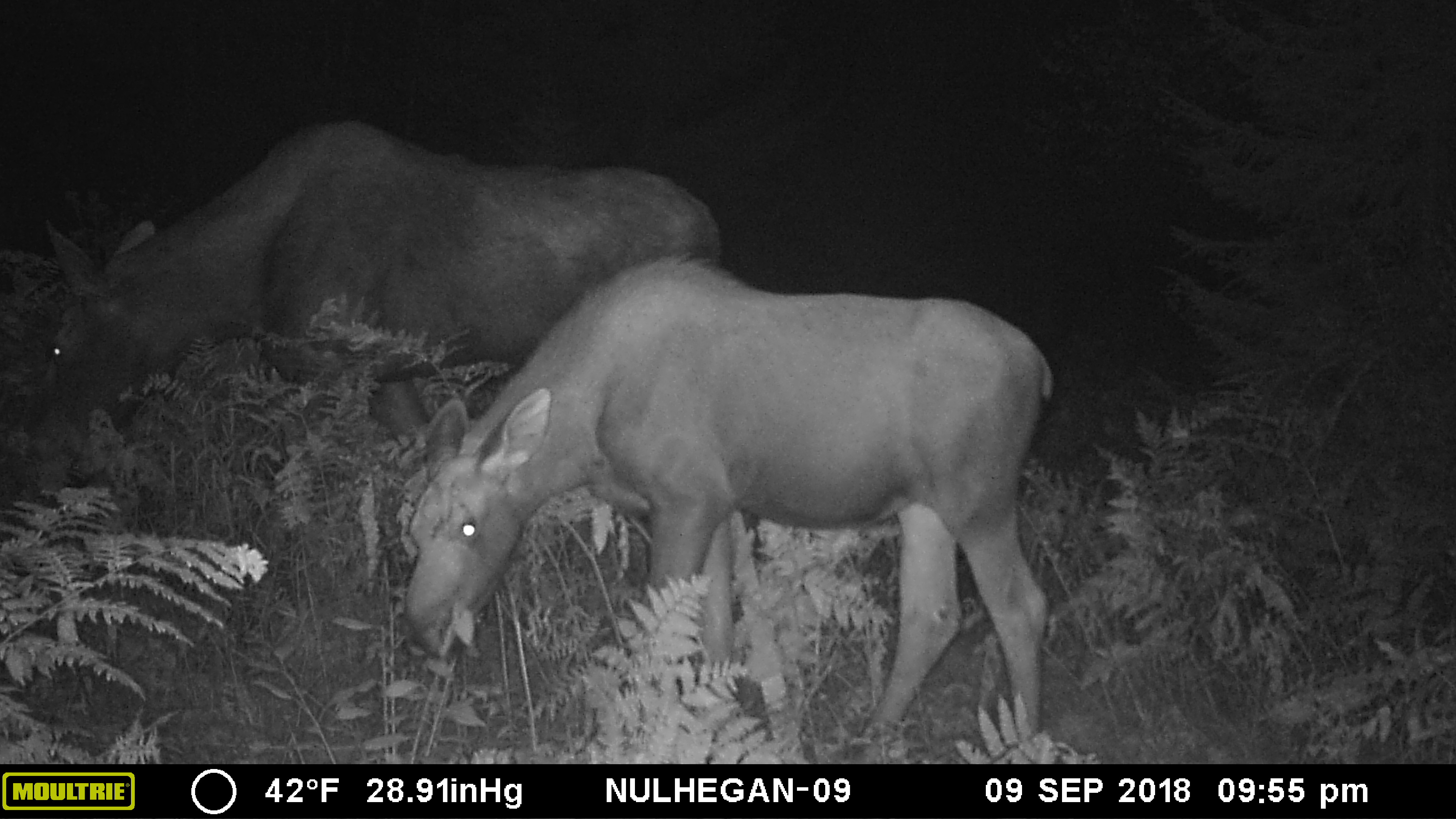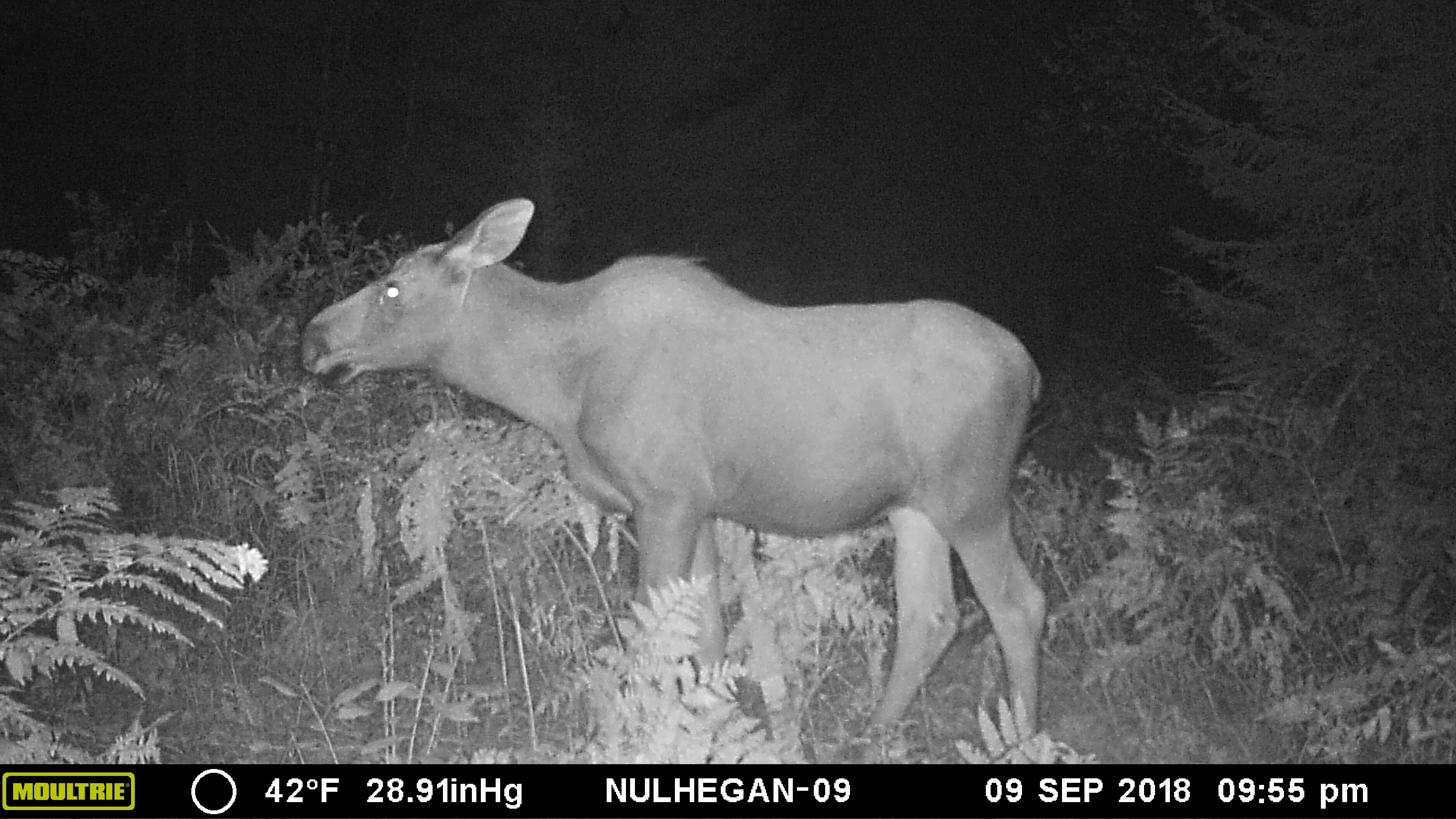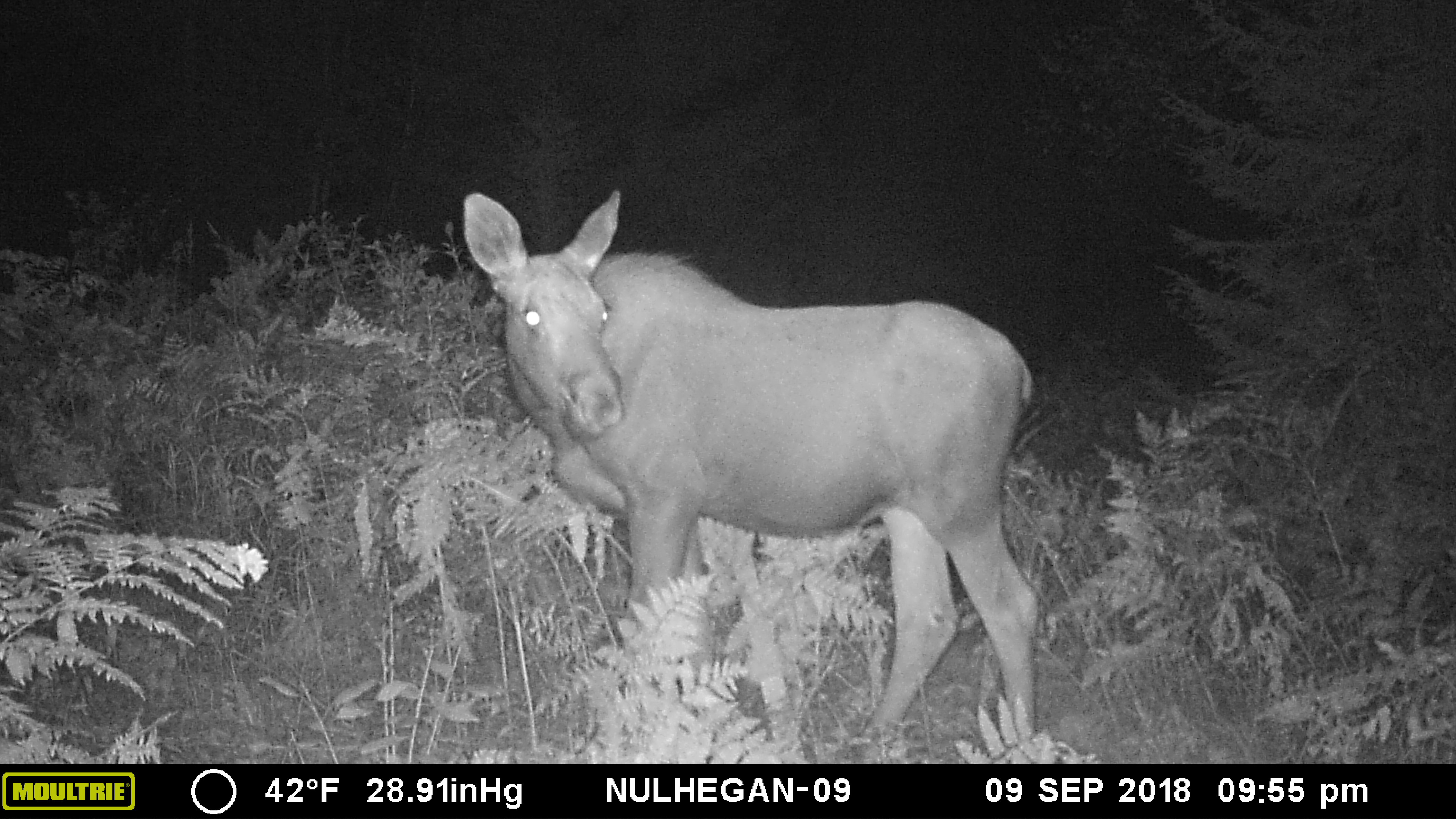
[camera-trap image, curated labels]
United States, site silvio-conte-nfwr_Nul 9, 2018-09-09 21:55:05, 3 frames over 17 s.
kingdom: Animalia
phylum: Chordata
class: Mammalia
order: Artiodactyla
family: Cervidae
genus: Alces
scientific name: Alces alces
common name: moose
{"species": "moose (Alces alces)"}